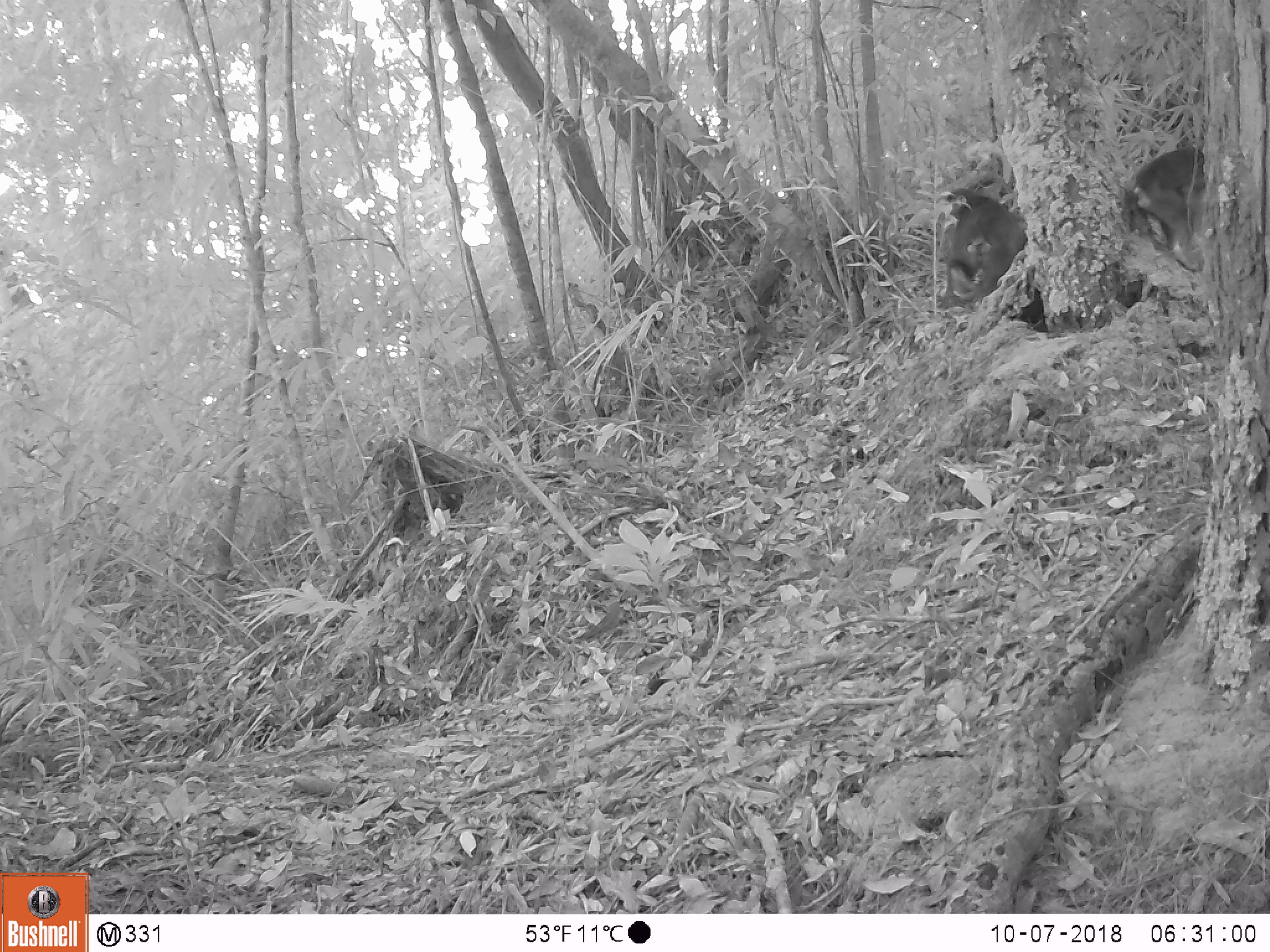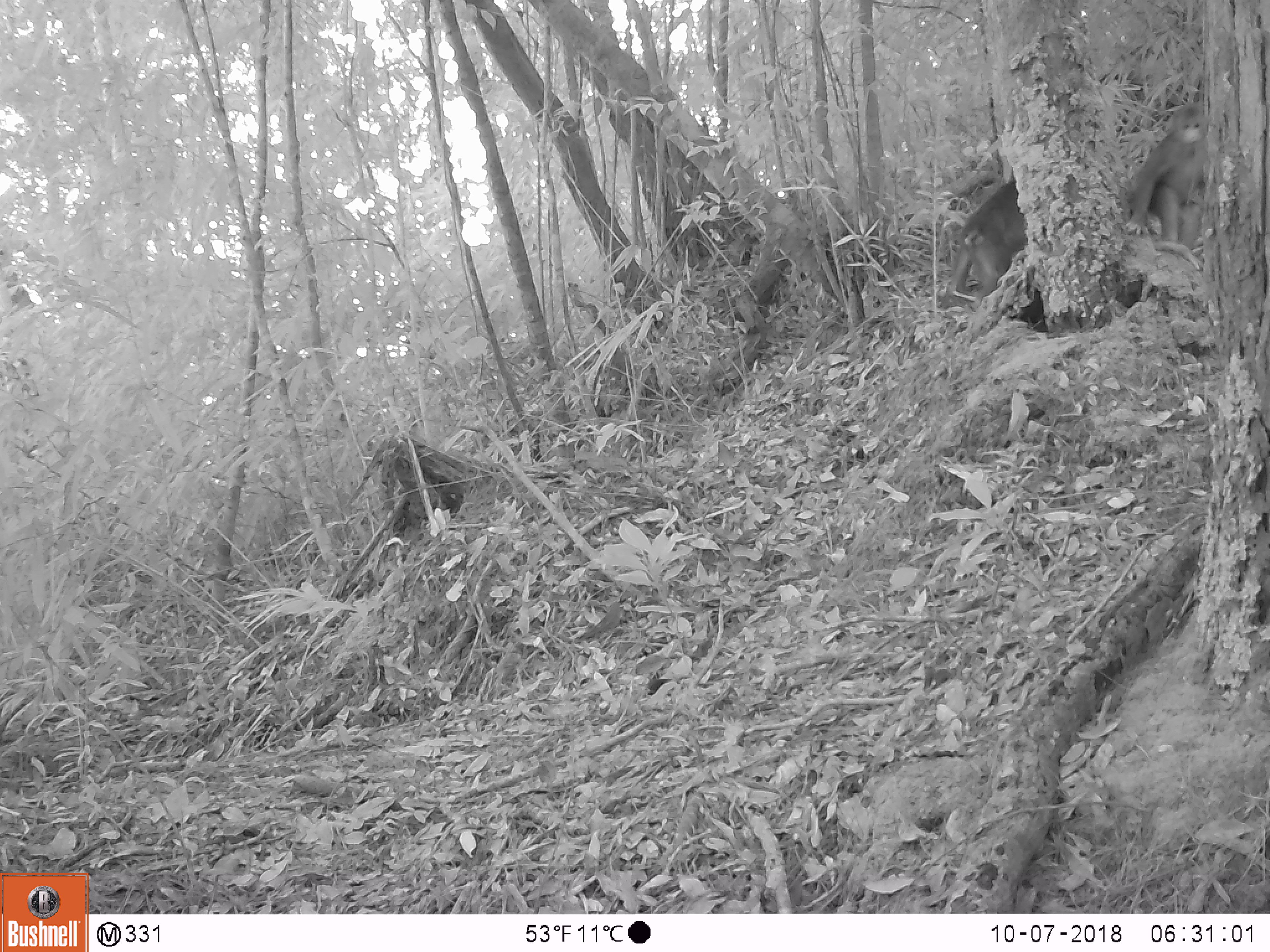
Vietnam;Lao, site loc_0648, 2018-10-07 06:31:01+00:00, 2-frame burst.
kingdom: Animalia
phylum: Chordata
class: Mammalia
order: Primates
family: Cercopithecidae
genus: Macaca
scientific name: Macaca arctoides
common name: stump-tailed macaque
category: stump tailed macaque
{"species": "stump tailed macaque (stump-tailed macaque) (Macaca arctoides)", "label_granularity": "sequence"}